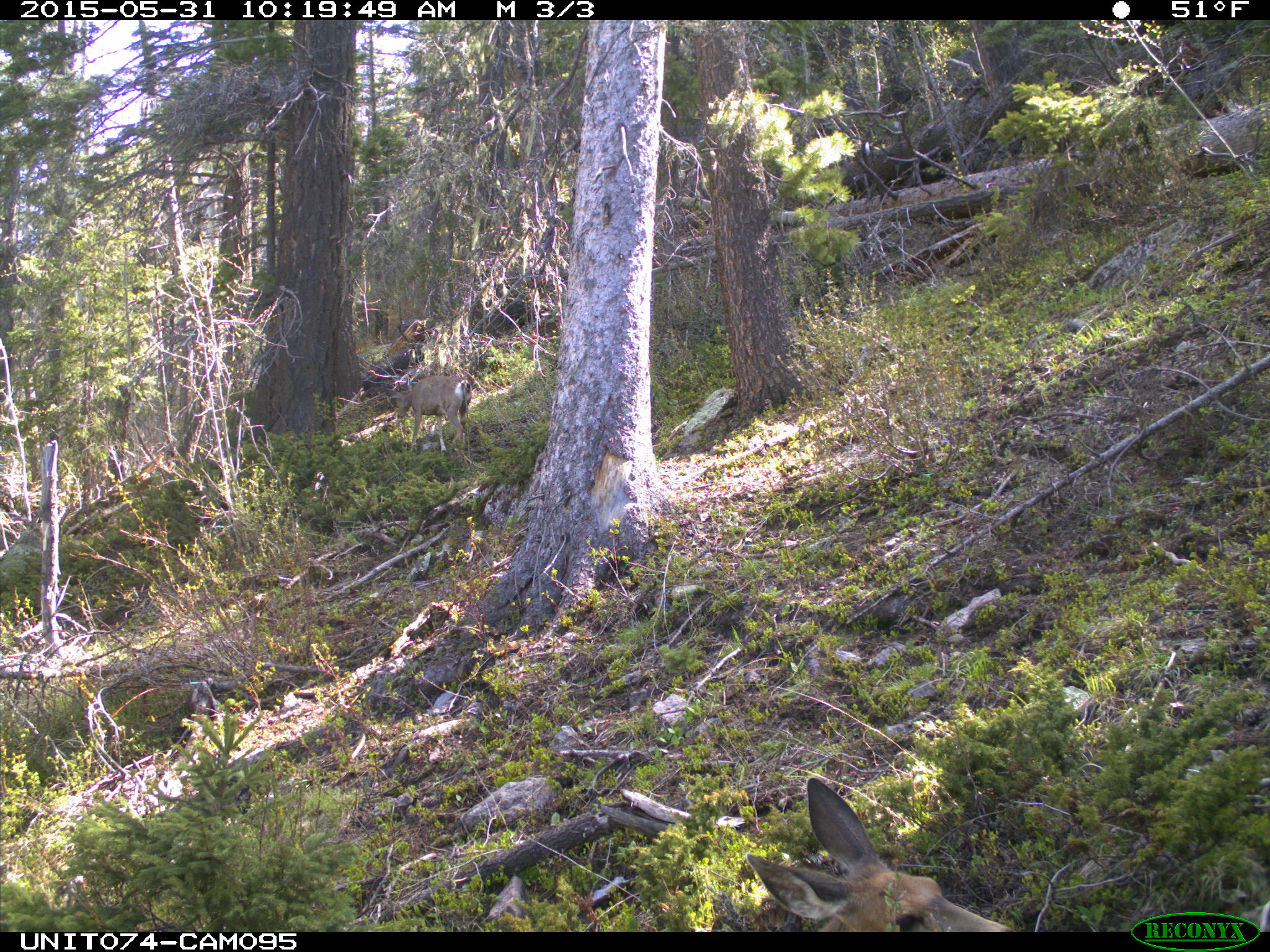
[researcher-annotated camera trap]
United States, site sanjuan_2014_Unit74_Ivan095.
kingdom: Animalia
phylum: Chordata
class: Mammalia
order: Artiodactyla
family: Cervidae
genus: Odocoileus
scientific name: Odocoileus hemionus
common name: mule deer